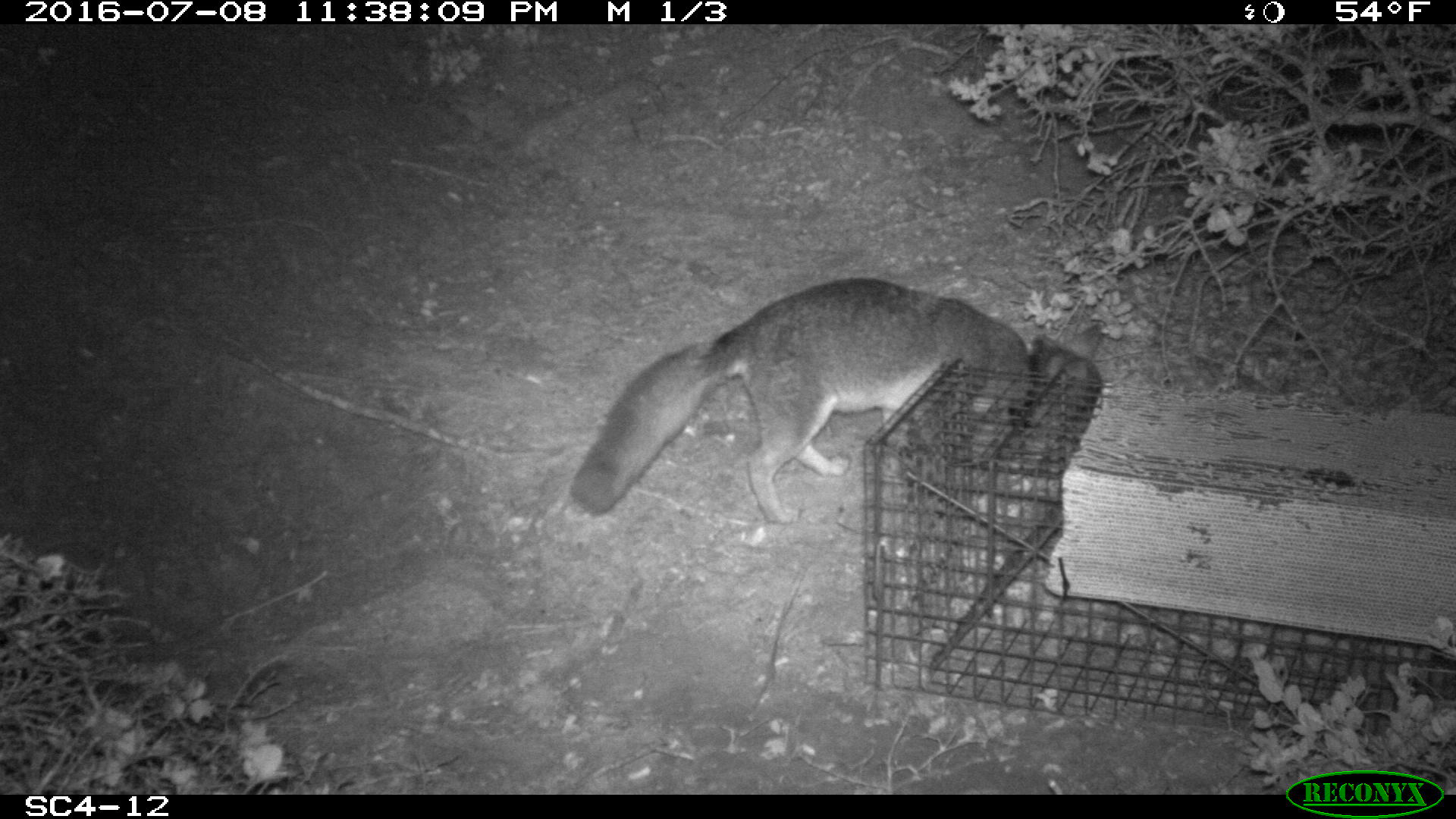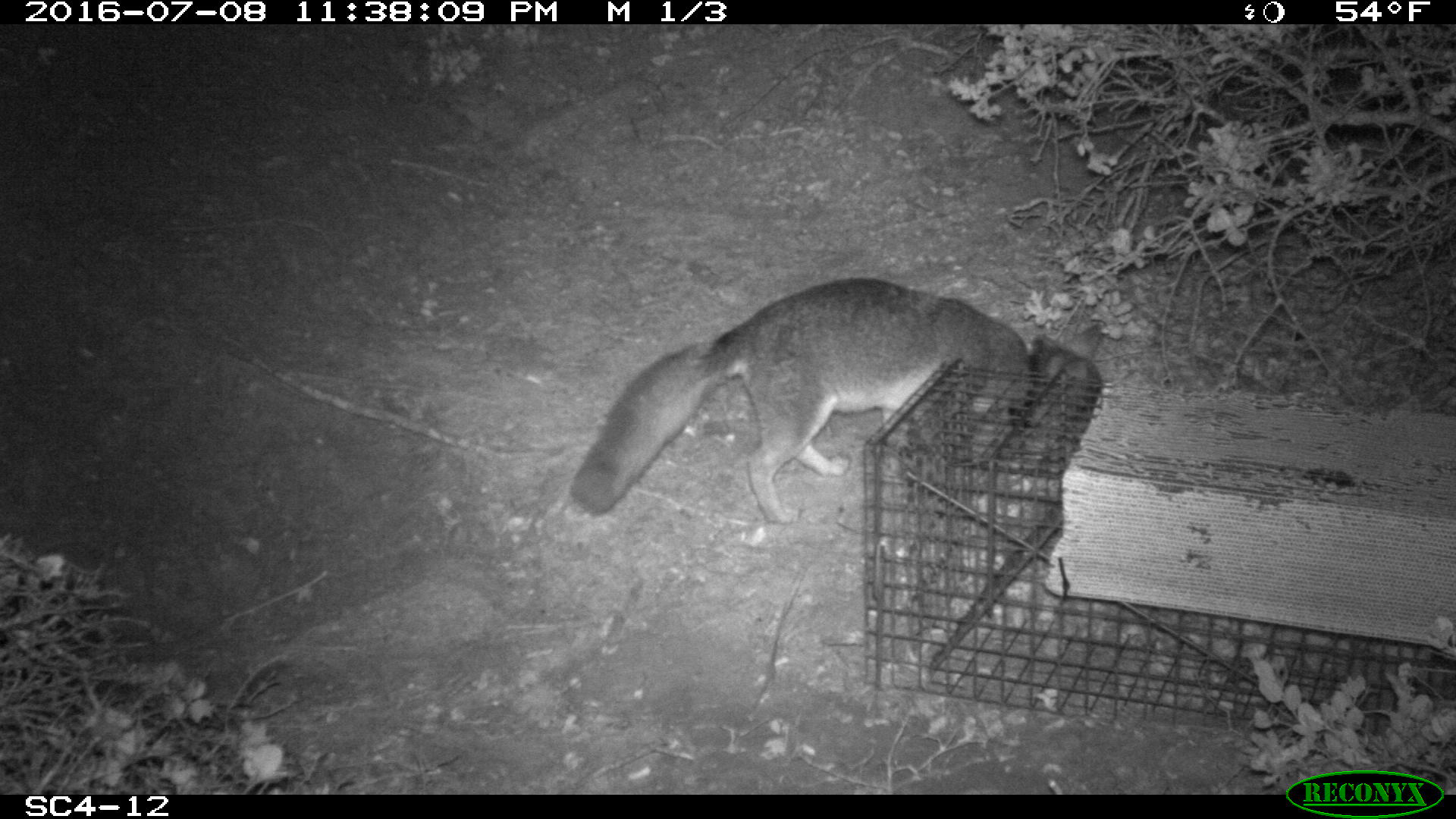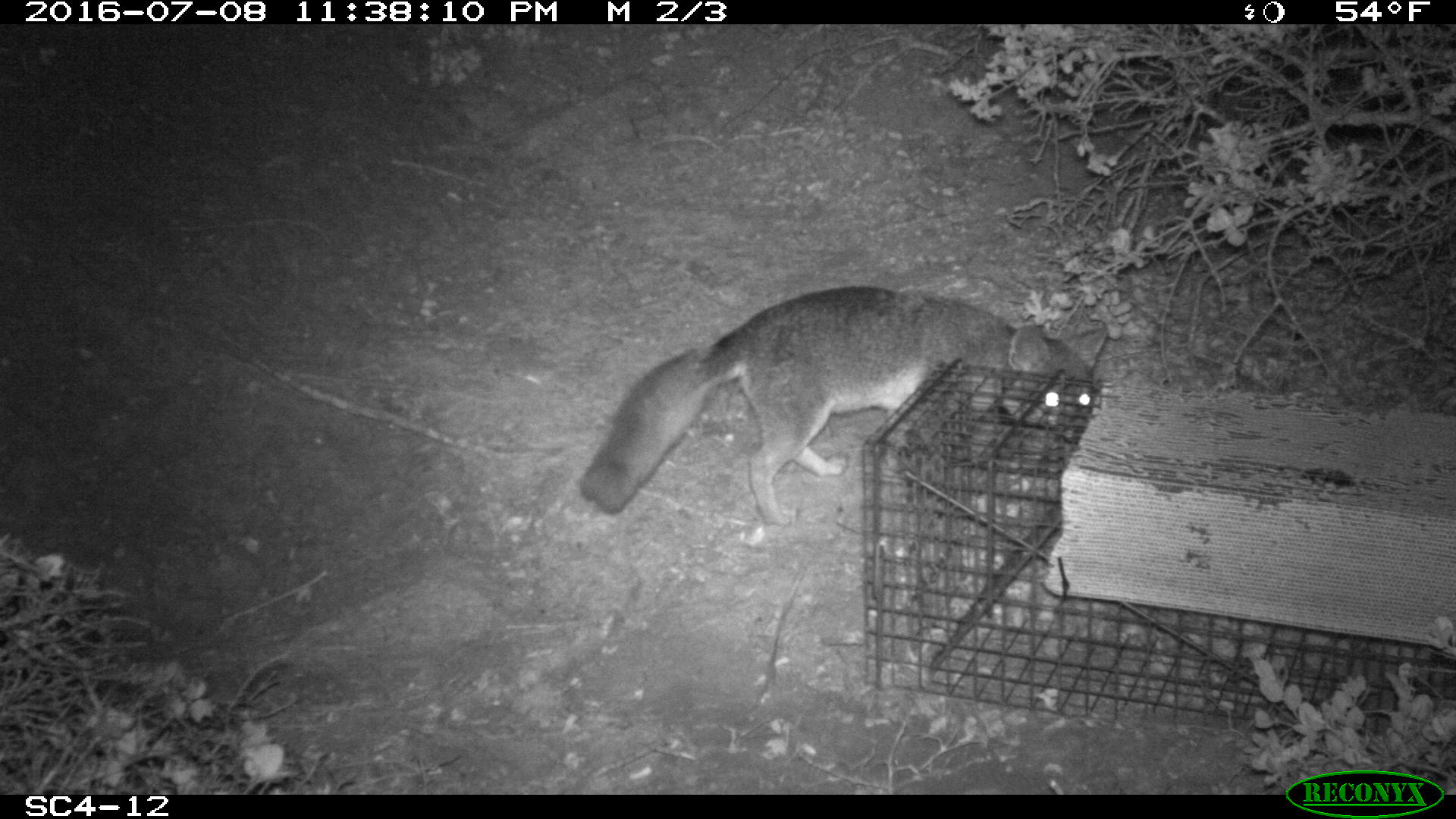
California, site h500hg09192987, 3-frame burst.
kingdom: Animalia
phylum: Chordata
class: Mammalia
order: Carnivora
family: Canidae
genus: Urocyon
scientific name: Urocyon littoralis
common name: island fox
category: fox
Fox (island fox) (Urocyon littoralis).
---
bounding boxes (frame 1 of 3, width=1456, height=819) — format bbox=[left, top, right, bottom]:
fox: bbox=[567, 278, 1099, 525]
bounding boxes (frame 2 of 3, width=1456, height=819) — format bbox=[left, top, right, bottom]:
fox: bbox=[567, 278, 1099, 525]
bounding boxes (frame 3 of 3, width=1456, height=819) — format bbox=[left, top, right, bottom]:
fox: bbox=[579, 285, 1107, 526]